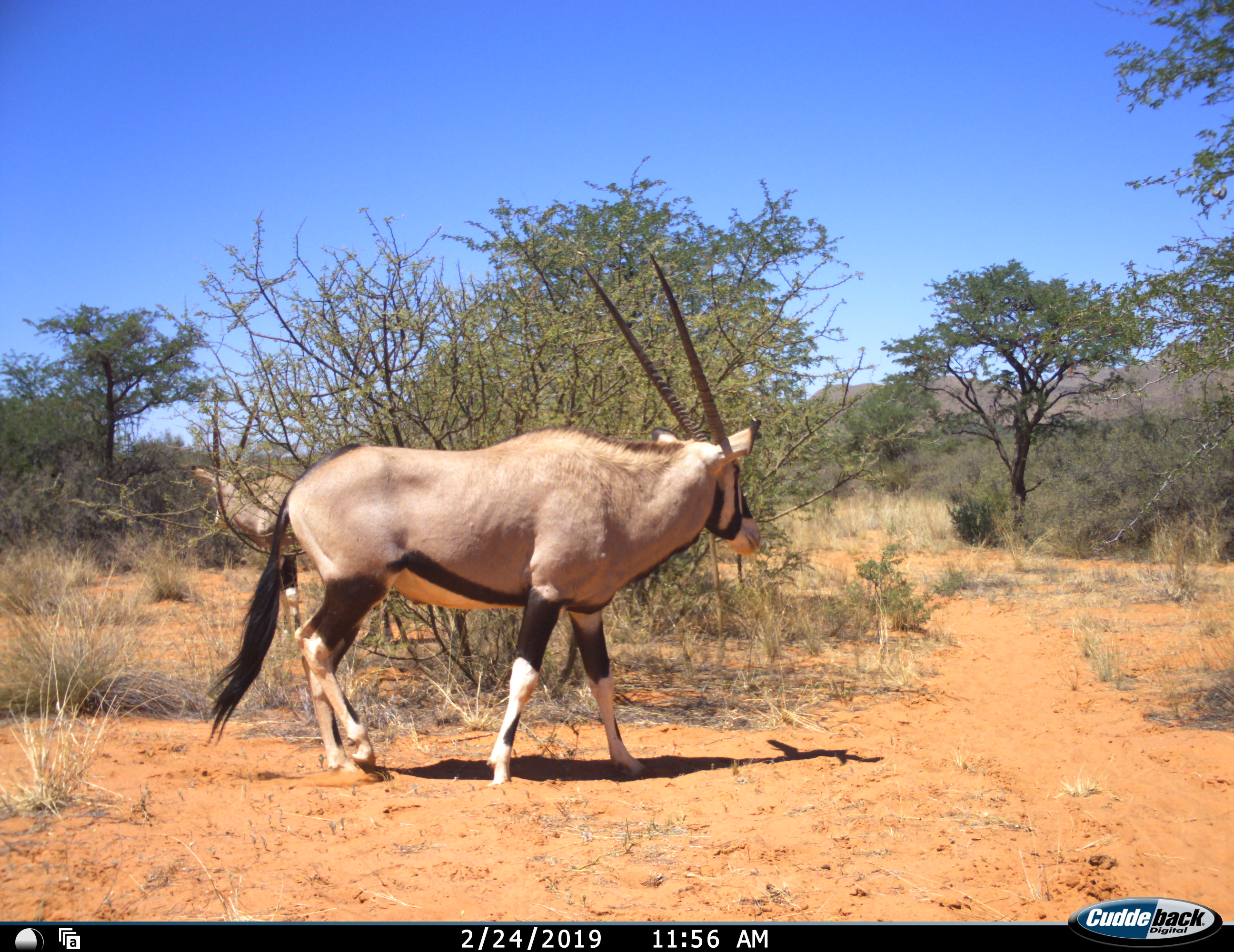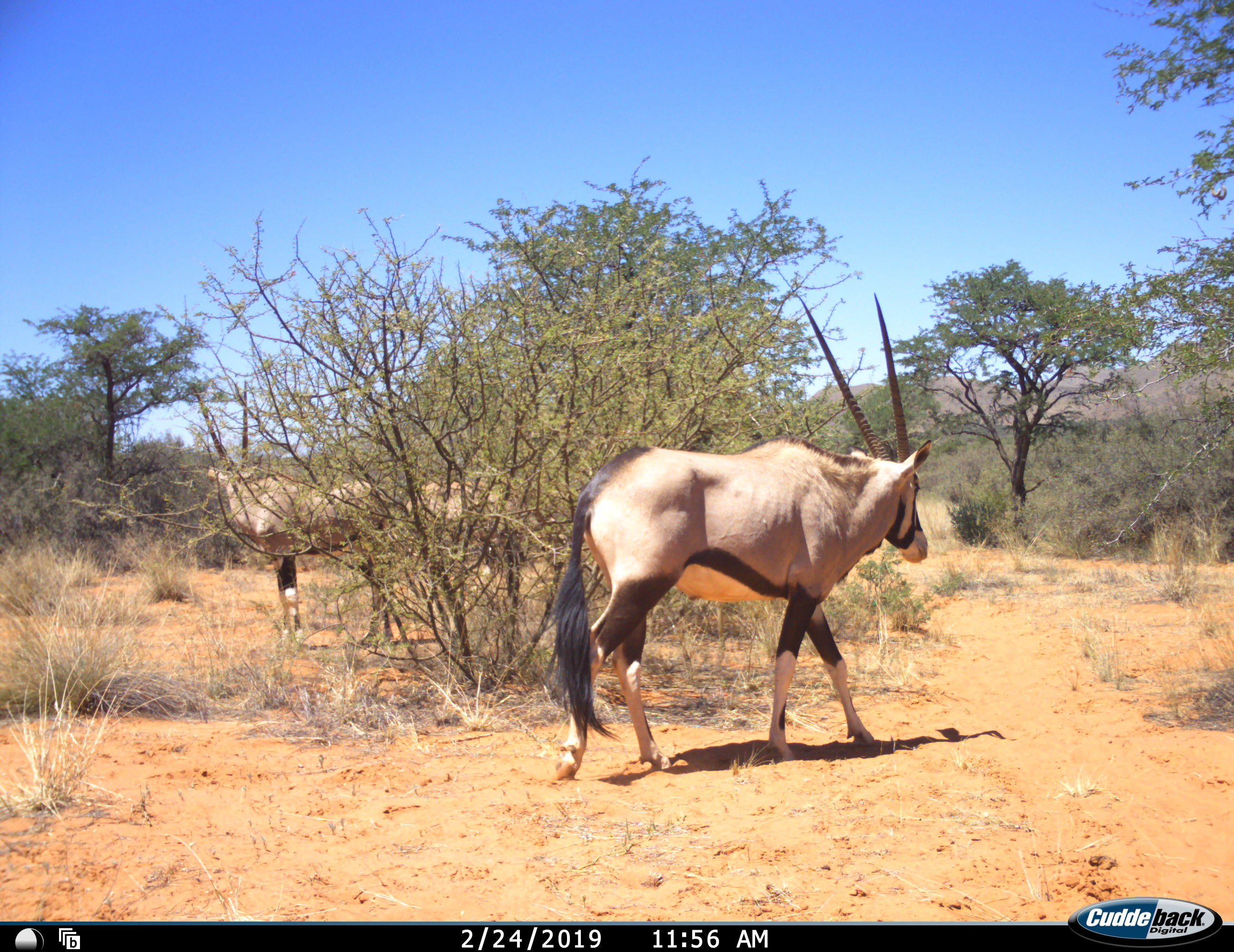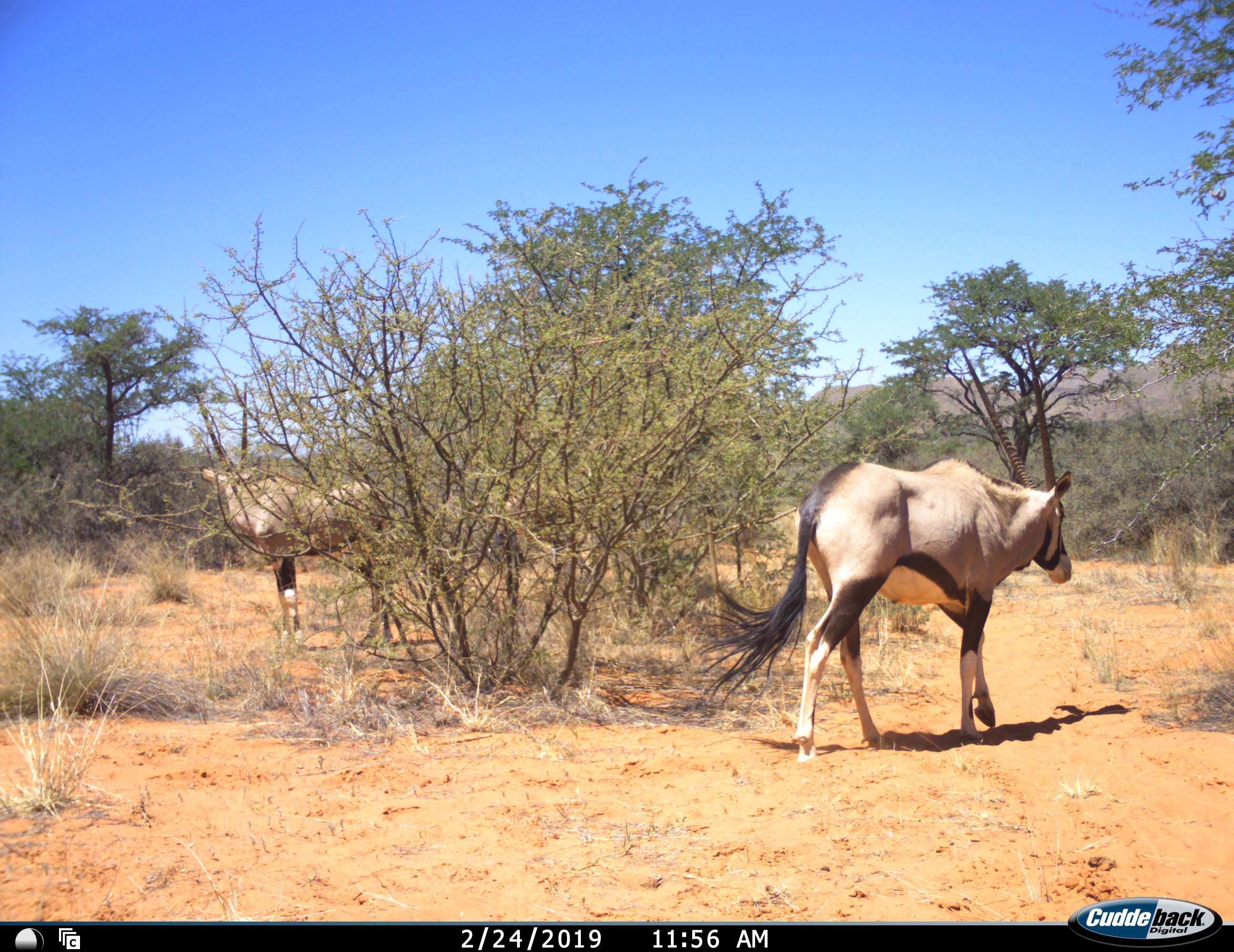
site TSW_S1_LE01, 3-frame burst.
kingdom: Animalia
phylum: Chordata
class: Mammalia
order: Artiodactyla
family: Bovidae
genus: Oryx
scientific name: Oryx gazella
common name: gemsbok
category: oryx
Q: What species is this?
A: Oryx (gemsbok) (Oryx gazella).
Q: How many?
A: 2.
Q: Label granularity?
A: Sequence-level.